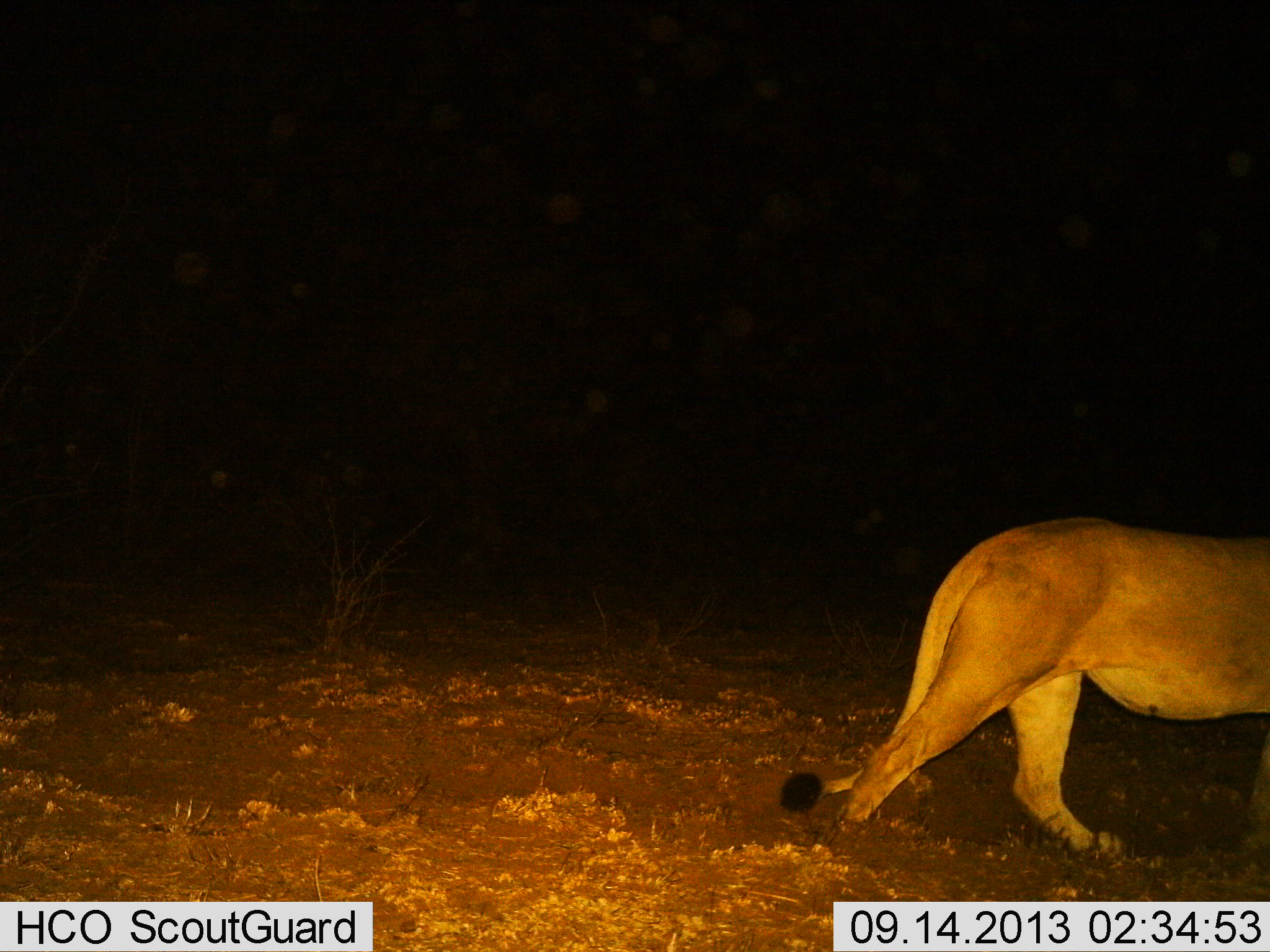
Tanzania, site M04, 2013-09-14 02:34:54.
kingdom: Animalia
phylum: Chordata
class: Mammalia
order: Carnivora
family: Felidae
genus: Panthera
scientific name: Panthera leo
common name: lion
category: lionfemale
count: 1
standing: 0%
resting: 0%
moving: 100%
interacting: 0%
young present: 0%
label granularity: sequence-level